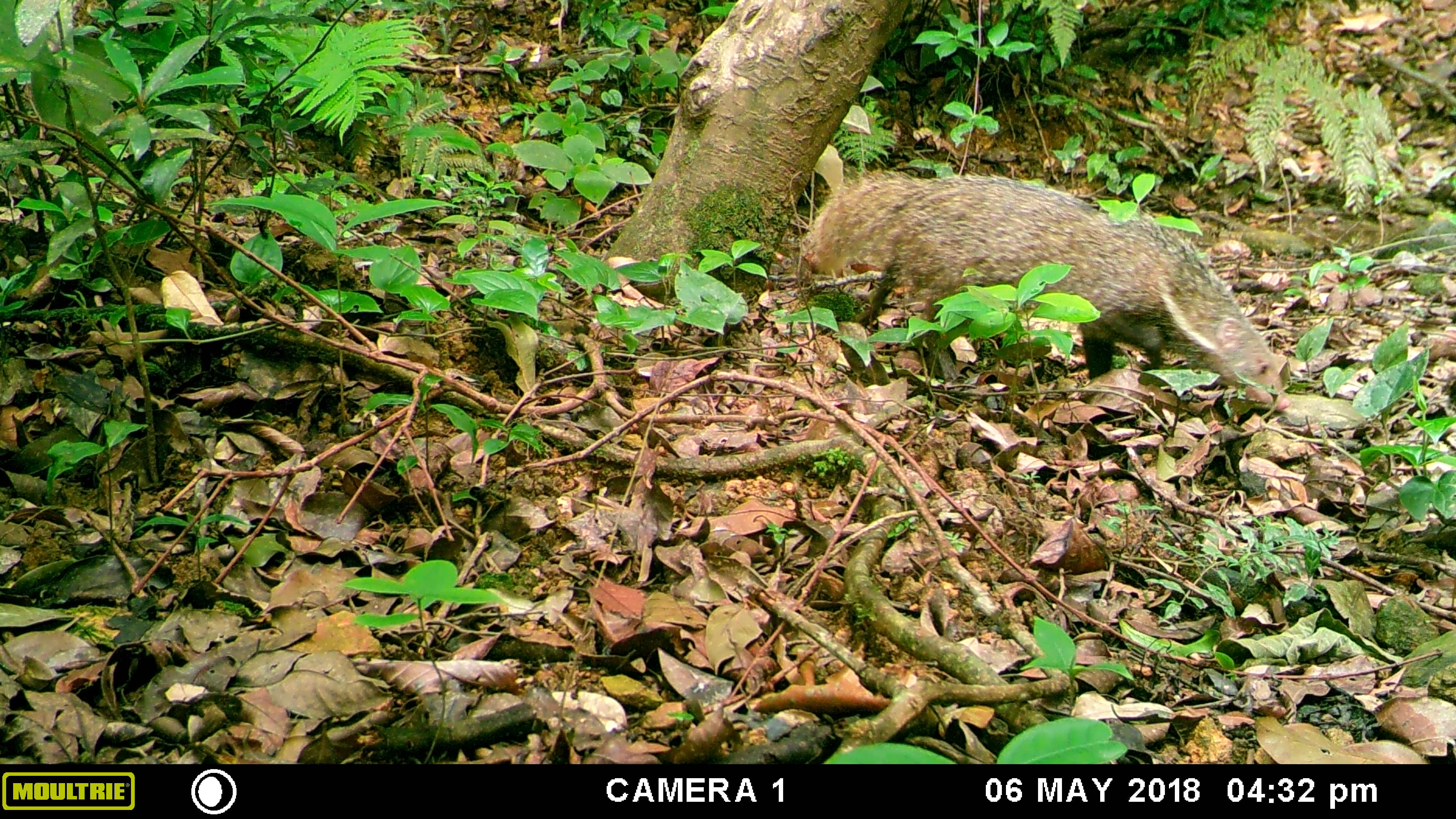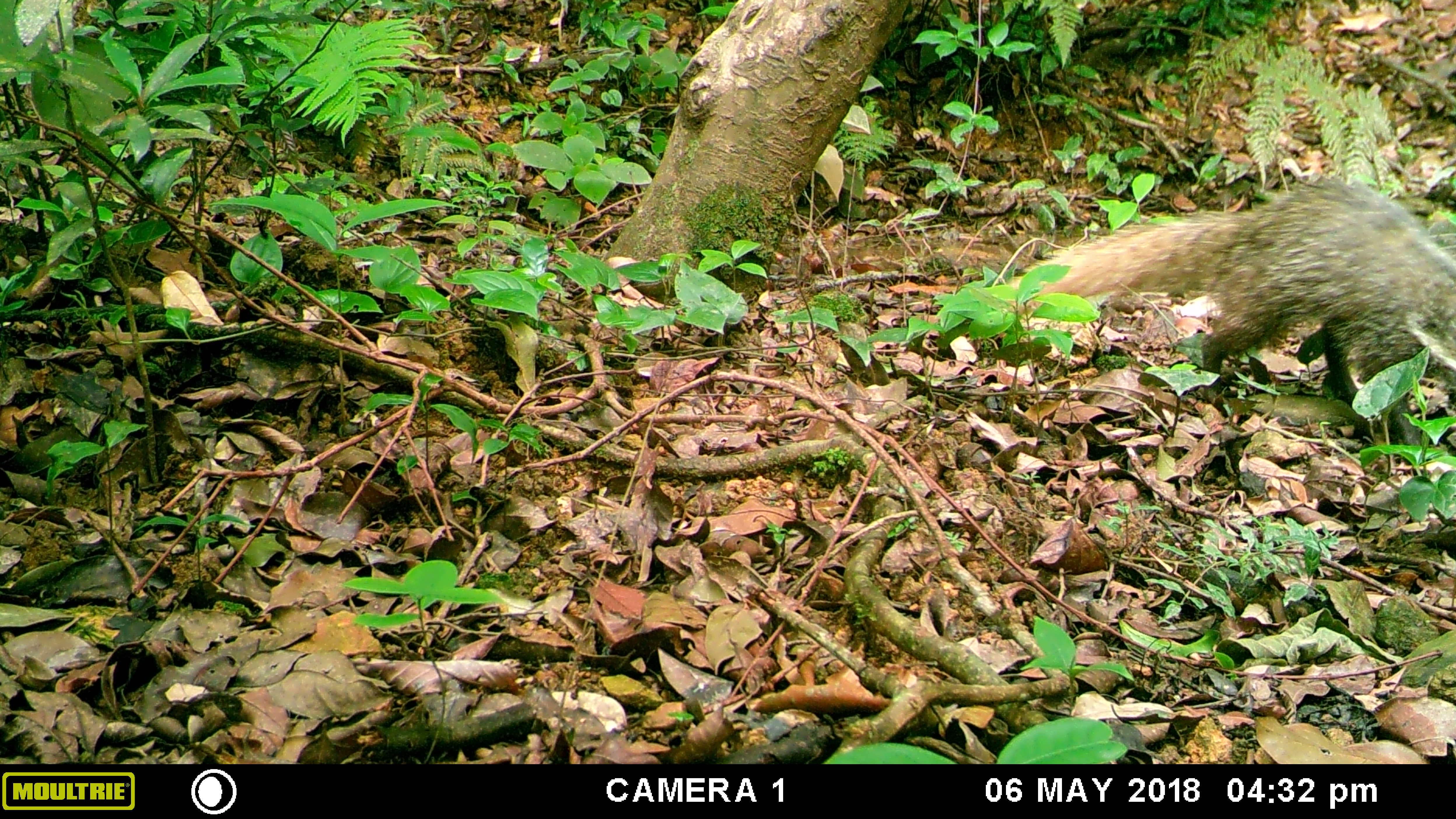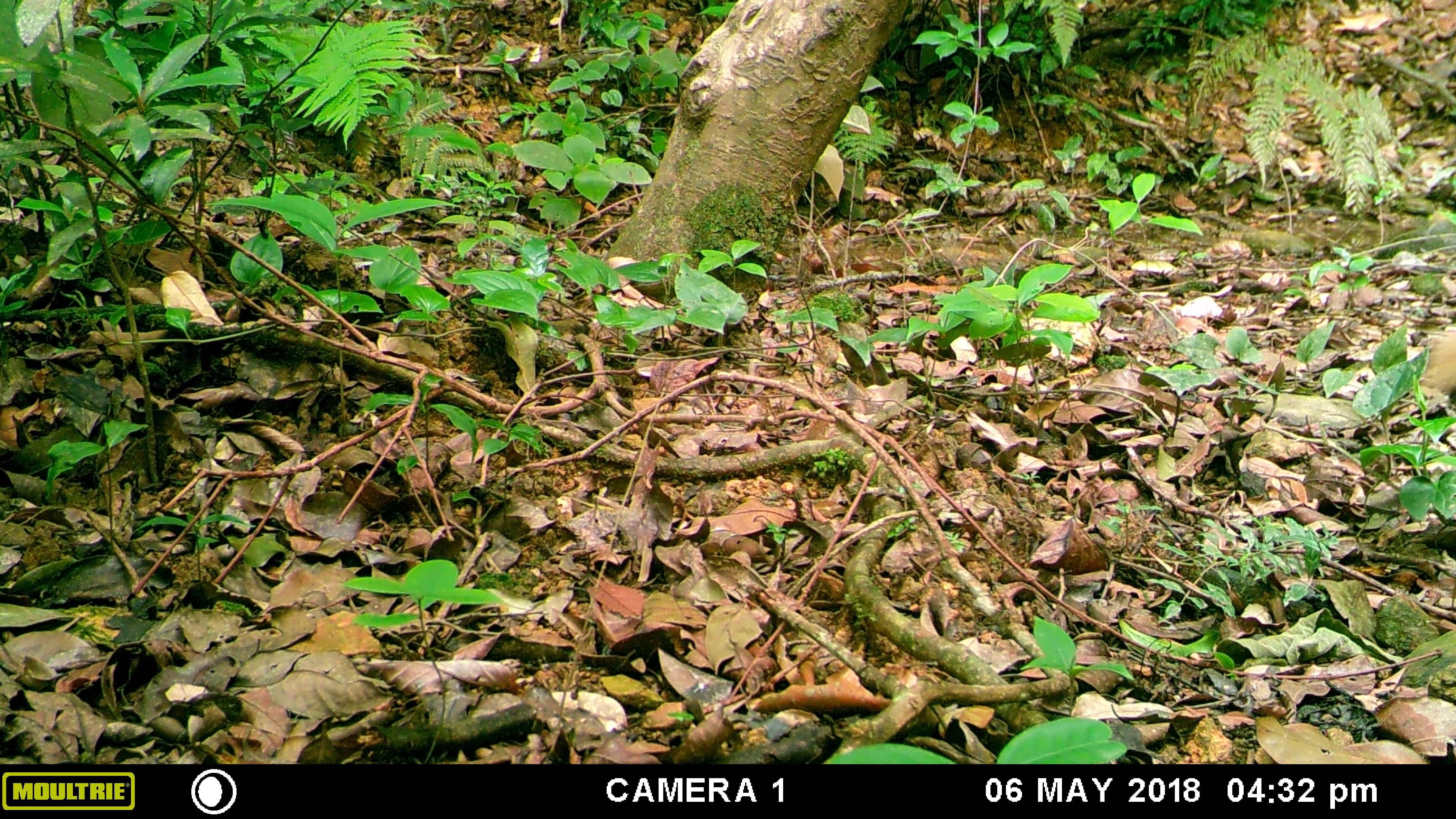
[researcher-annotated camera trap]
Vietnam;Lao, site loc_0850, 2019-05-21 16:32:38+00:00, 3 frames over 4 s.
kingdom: Animalia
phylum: Chordata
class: Mammalia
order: Carnivora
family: Herpestidae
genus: Urva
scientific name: Urva urva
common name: crab-eating mongoose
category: crab eating mongoose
Crab eating mongoose (crab-eating mongoose) (Urva urva). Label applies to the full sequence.